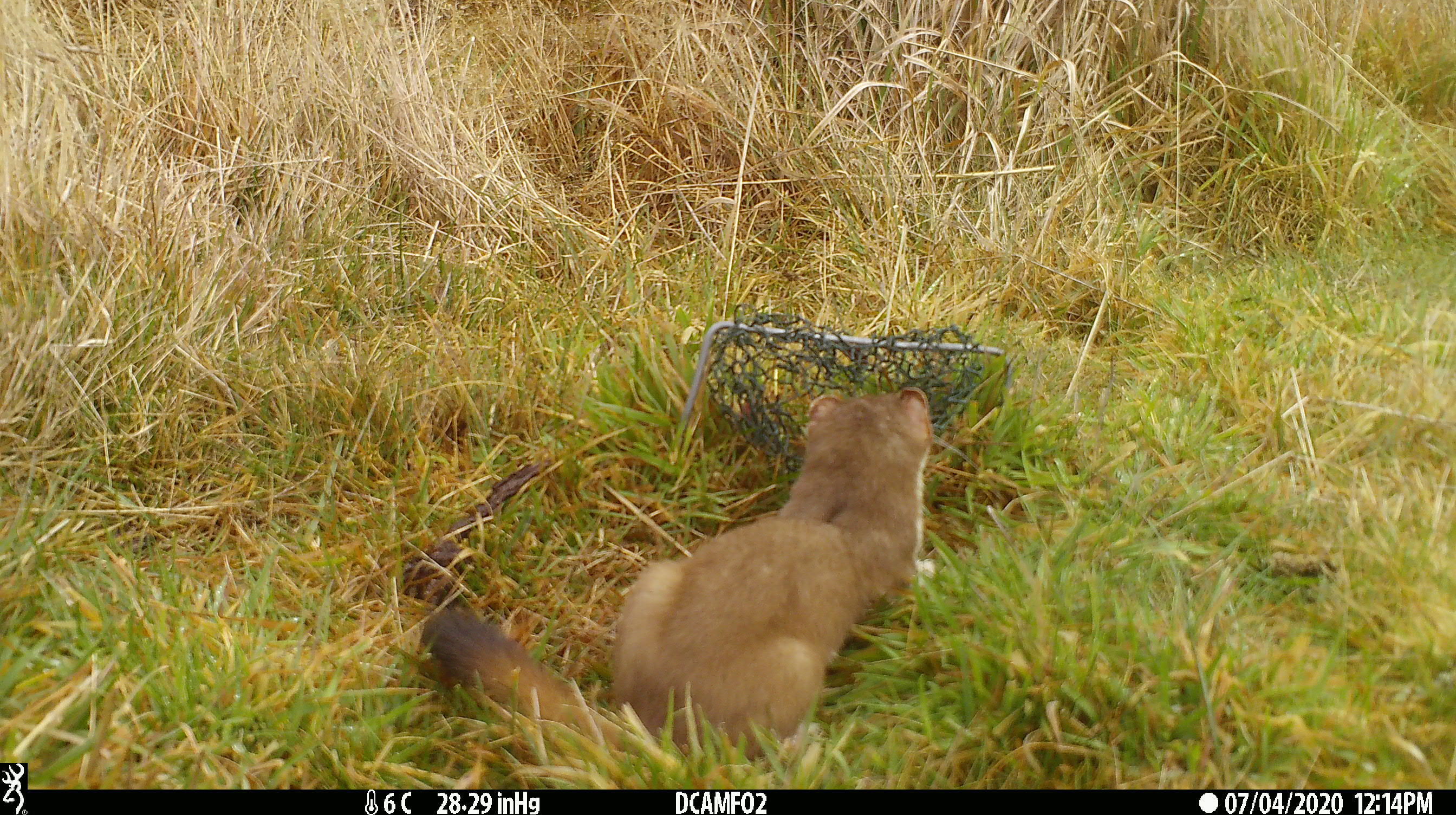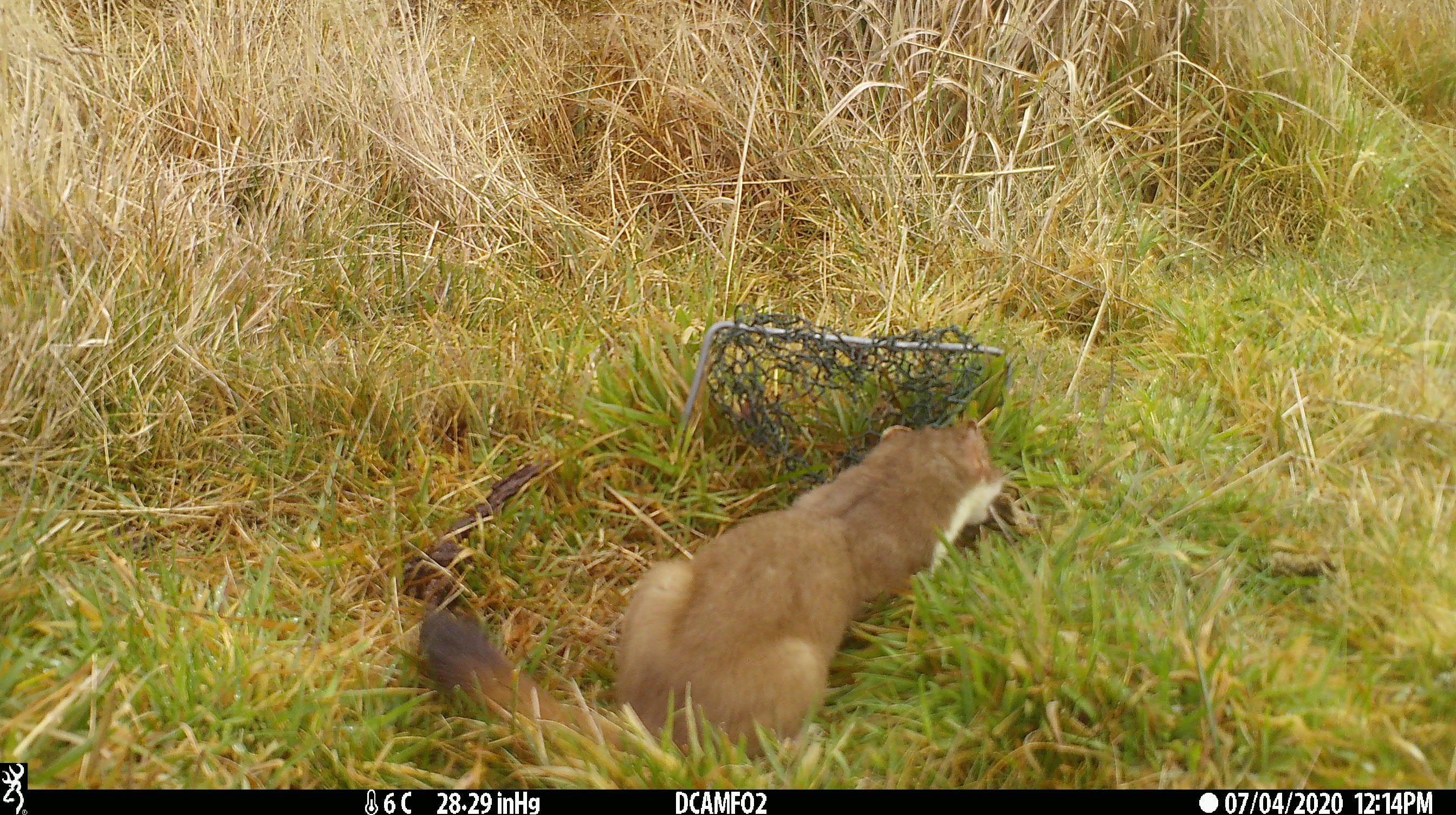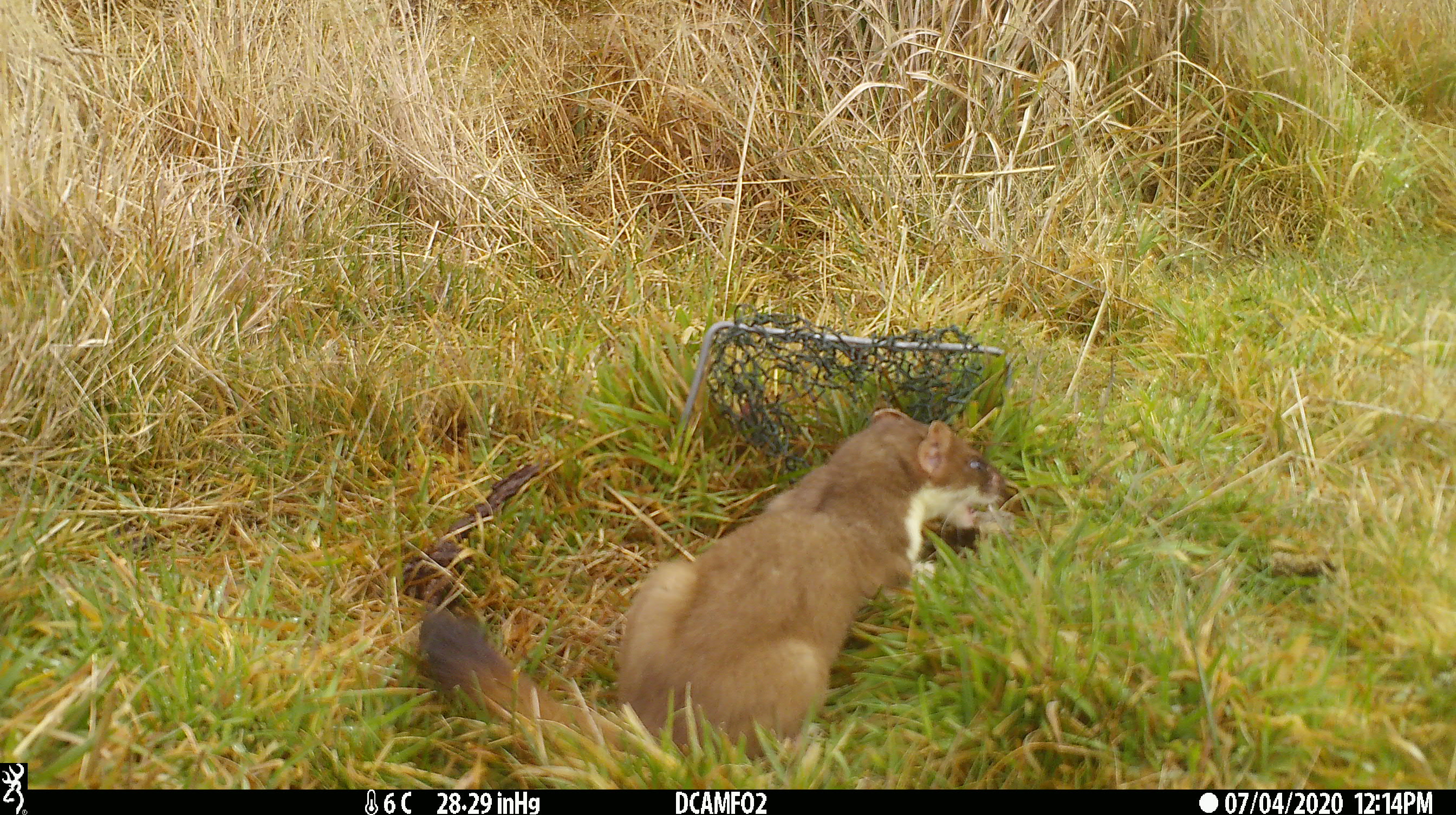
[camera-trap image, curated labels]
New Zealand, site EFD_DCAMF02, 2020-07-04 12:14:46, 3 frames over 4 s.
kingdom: Animalia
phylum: Chordata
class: Mammalia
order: Carnivora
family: Mustelidae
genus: Mustela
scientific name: Mustela erminea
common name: stoat